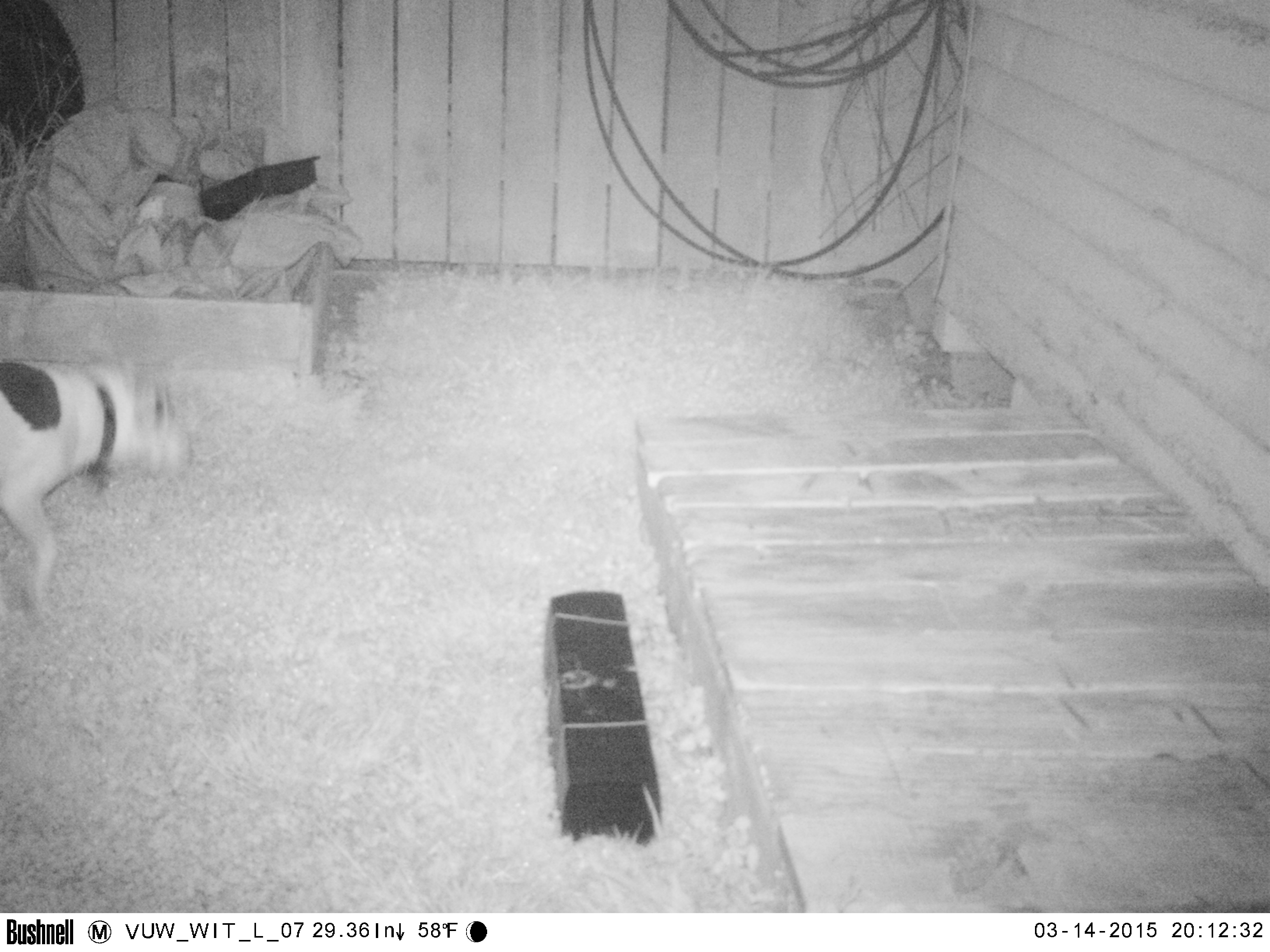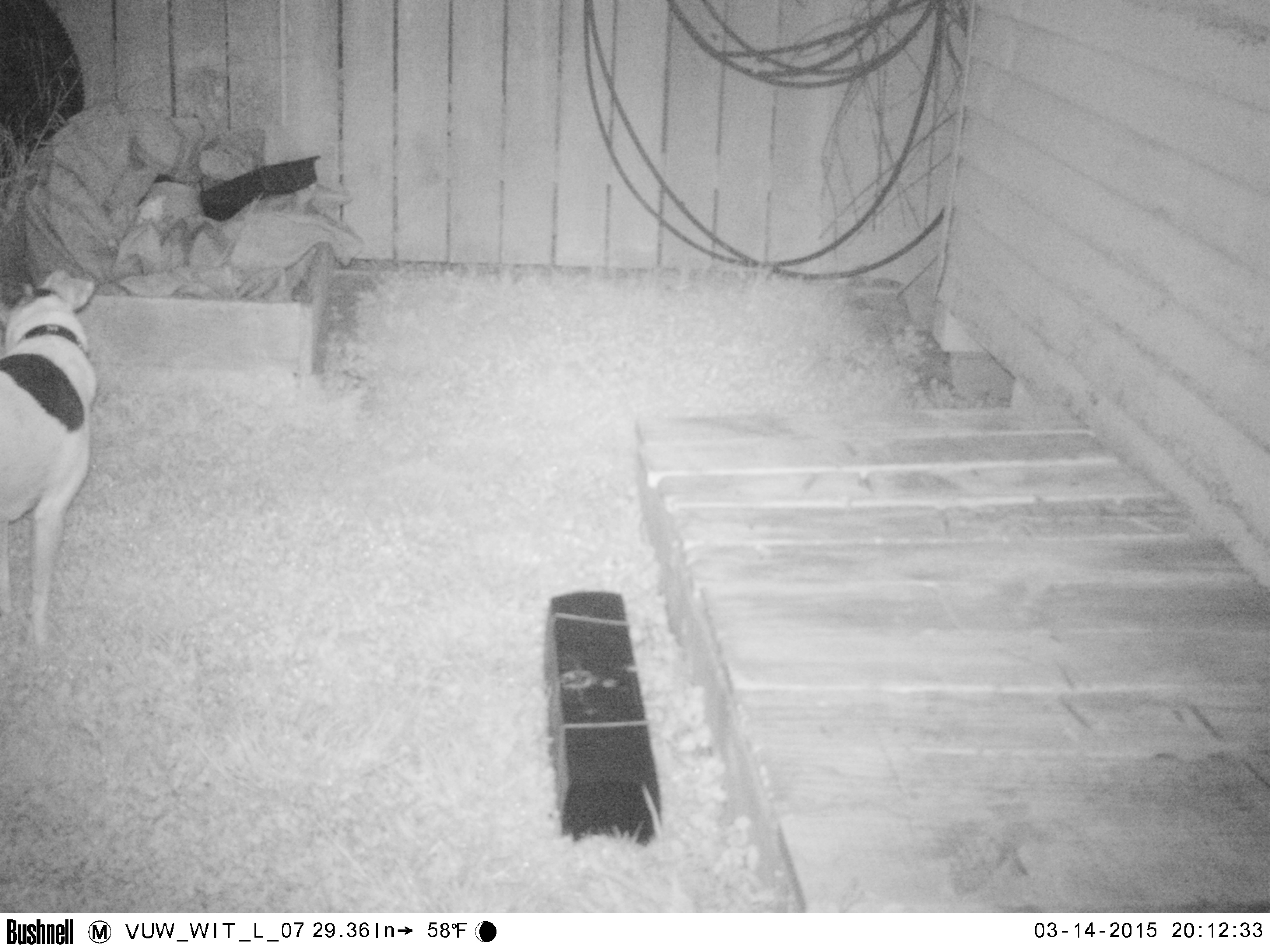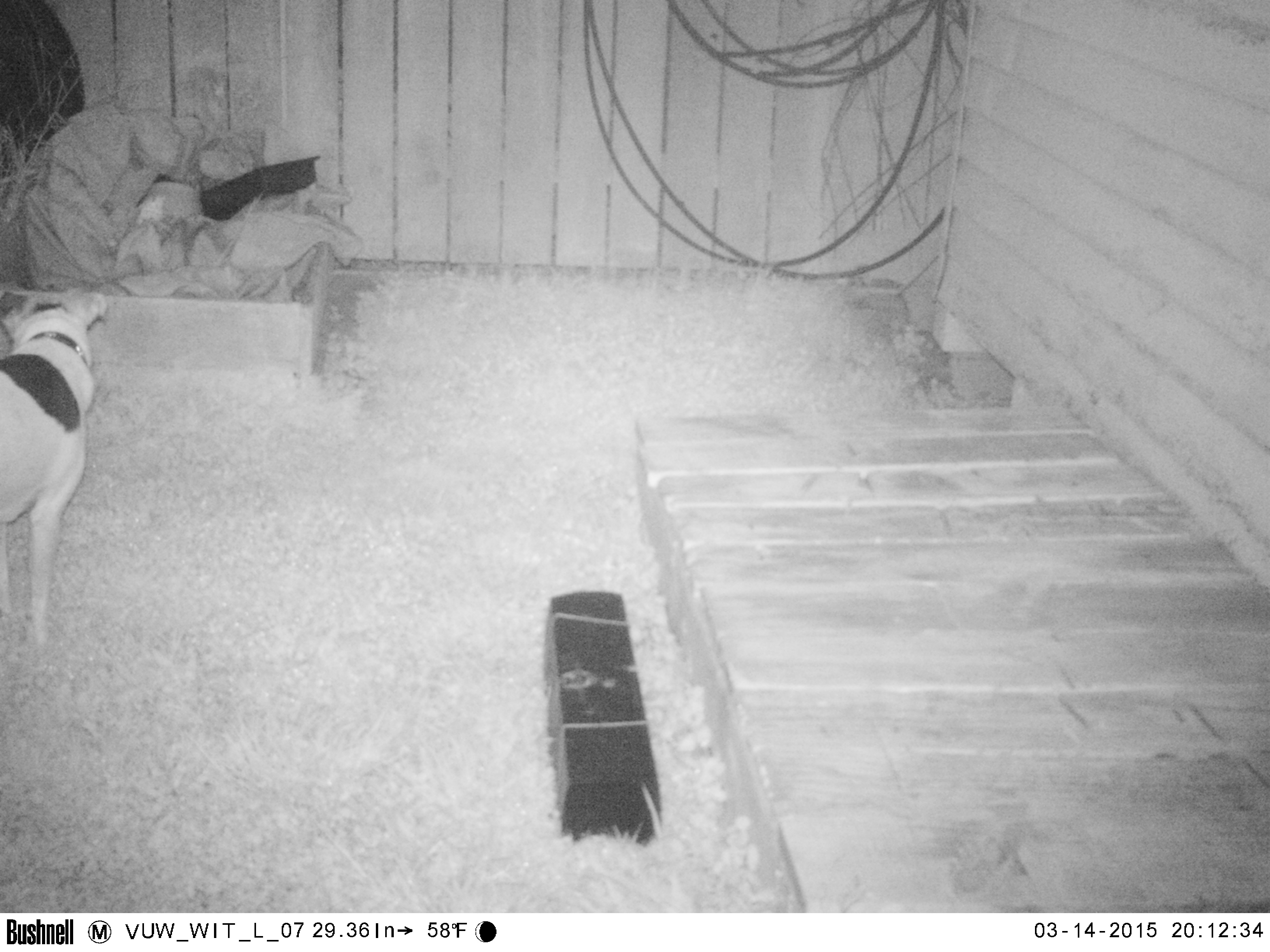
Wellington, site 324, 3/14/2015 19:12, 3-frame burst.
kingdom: Animalia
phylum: Chordata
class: Mammalia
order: Carnivora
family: Canidae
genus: Canis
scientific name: Canis familiaris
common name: dog